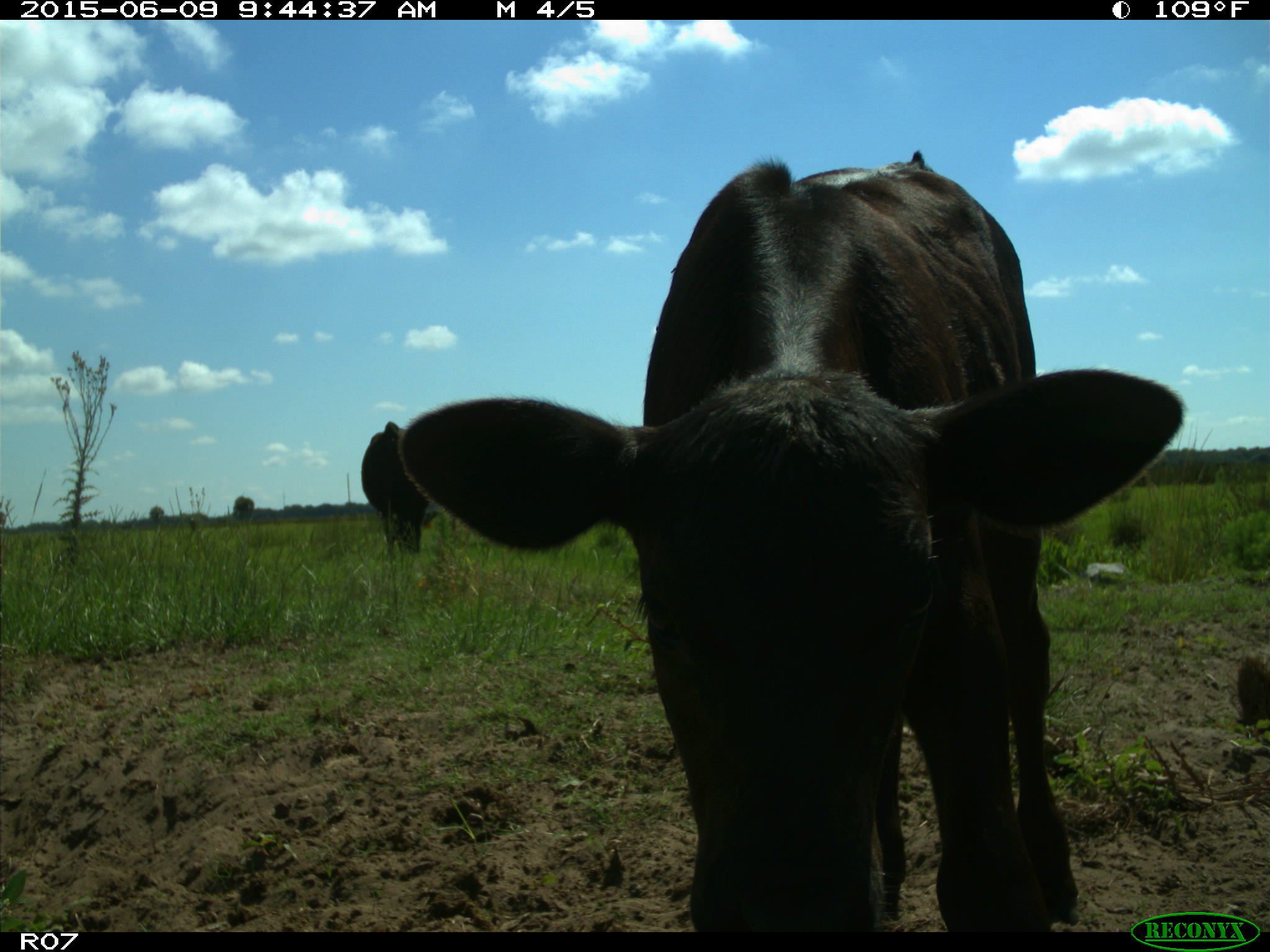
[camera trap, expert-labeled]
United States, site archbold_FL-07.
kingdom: Animalia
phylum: Chordata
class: Mammalia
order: Artiodactyla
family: Bovidae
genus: Bos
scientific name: Bos taurus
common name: domestic cow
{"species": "Bos taurus (domestic cow)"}